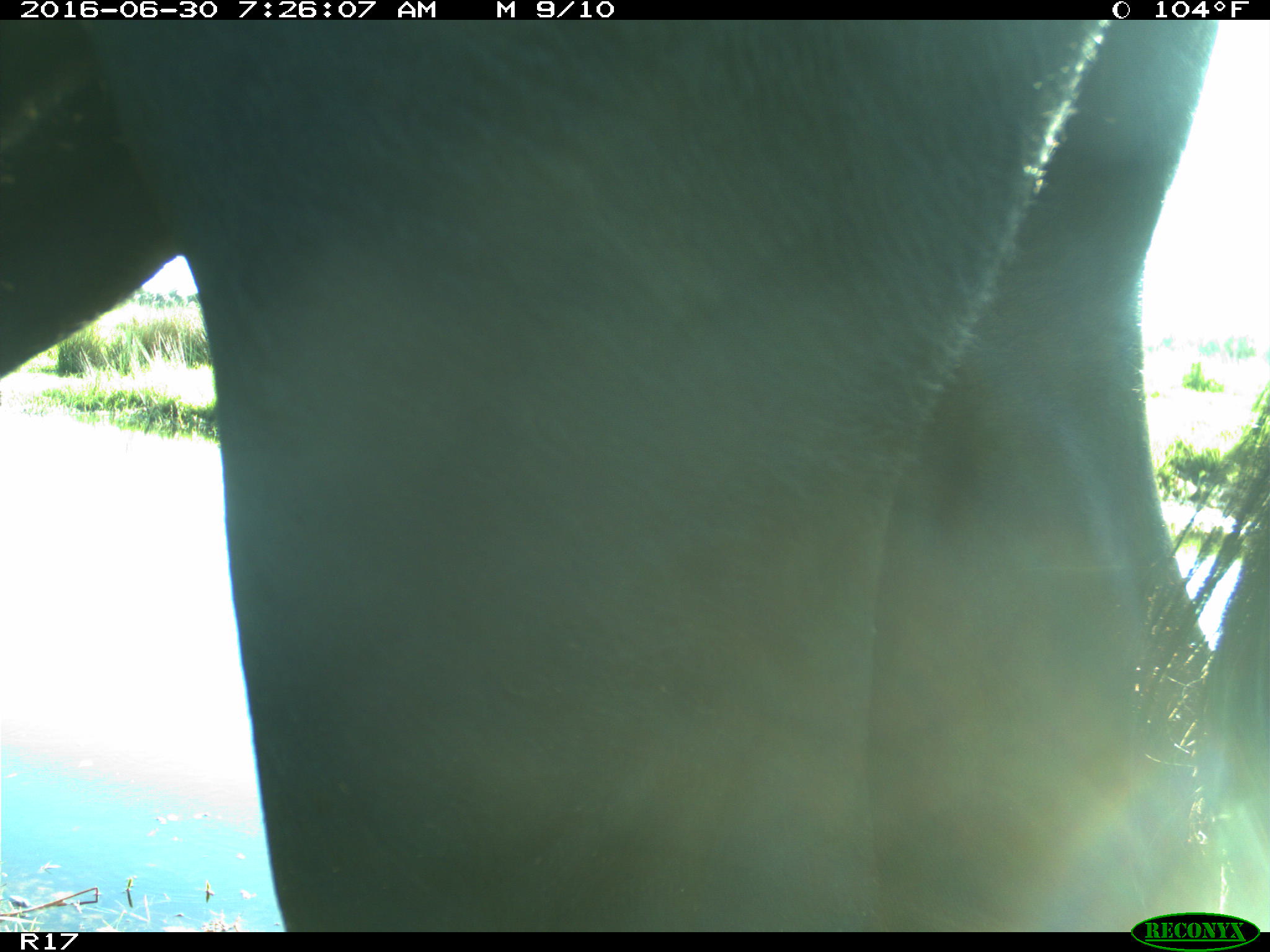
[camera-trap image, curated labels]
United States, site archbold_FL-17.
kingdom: Animalia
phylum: Chordata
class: Mammalia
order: Artiodactyla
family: Bovidae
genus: Bos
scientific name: Bos taurus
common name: domestic cow